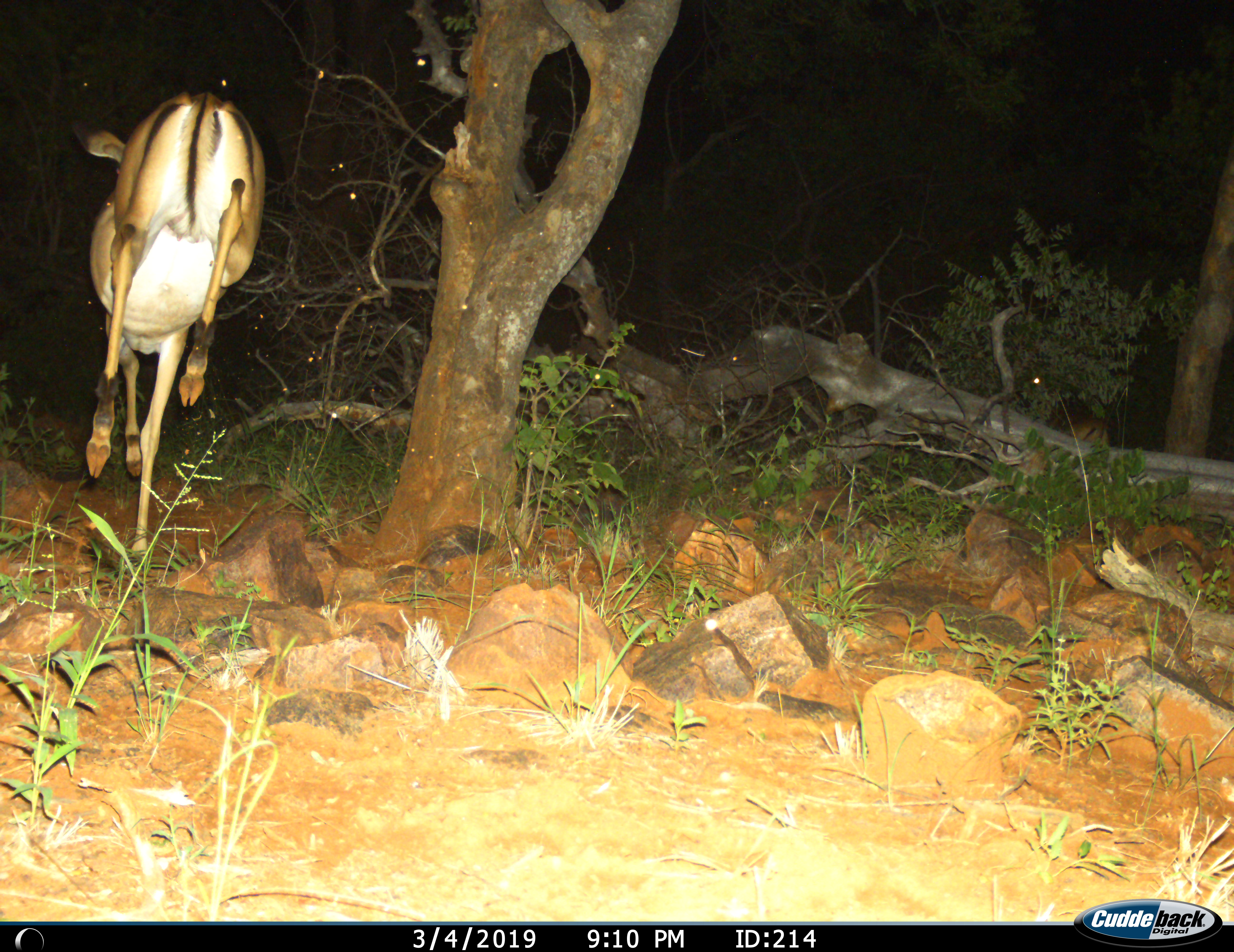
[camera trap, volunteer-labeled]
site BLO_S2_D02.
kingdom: Animalia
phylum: Chordata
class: Mammalia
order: Artiodactyla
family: Bovidae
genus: Aepyceros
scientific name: Aepyceros melampus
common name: impala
Impala (Aepyceros melampus), count 1. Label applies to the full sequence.